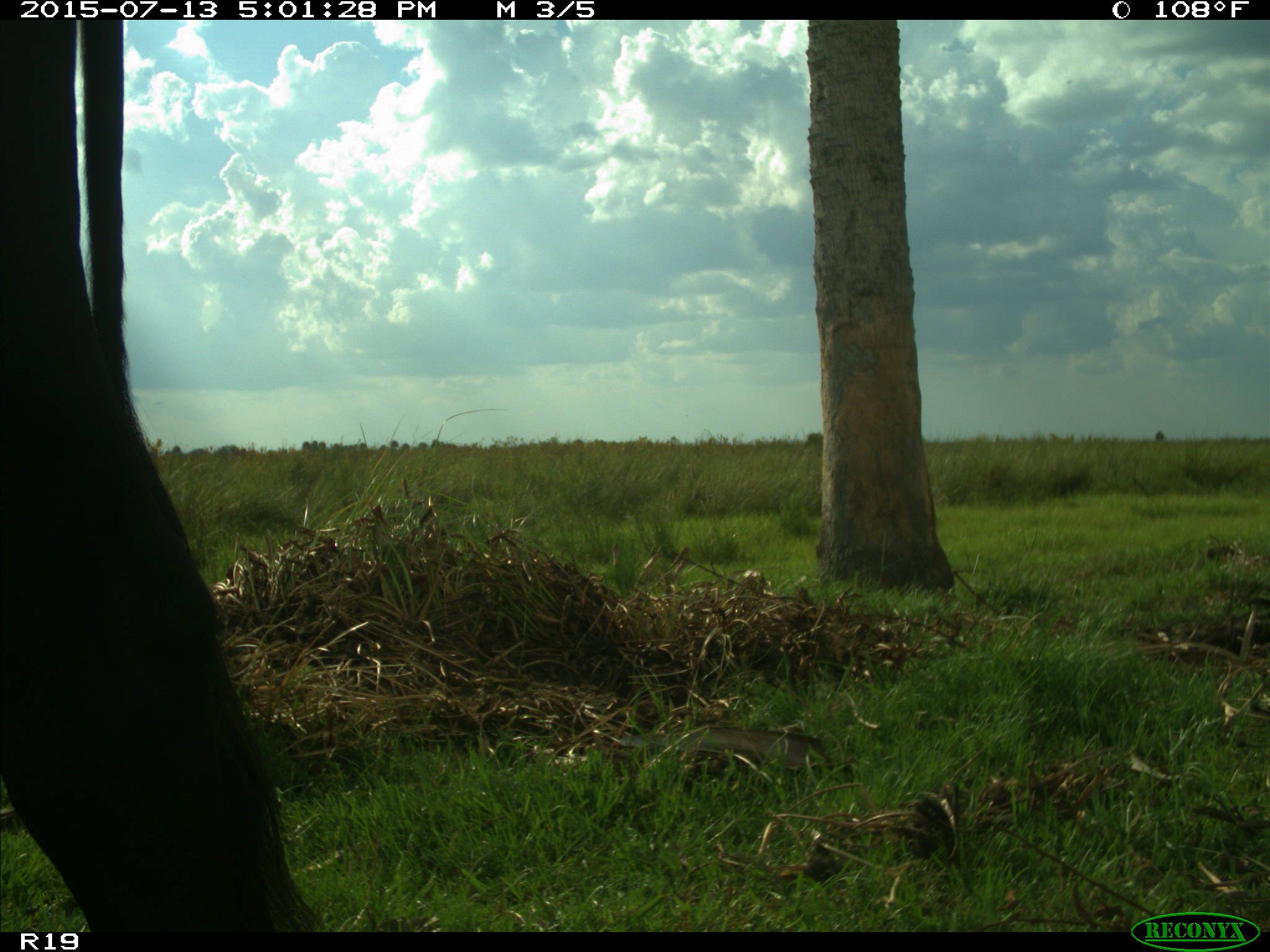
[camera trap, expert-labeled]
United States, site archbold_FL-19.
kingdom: Animalia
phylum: Chordata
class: Mammalia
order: Artiodactyla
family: Bovidae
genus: Bos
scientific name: Bos taurus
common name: domestic cow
Bos taurus (domestic cow).